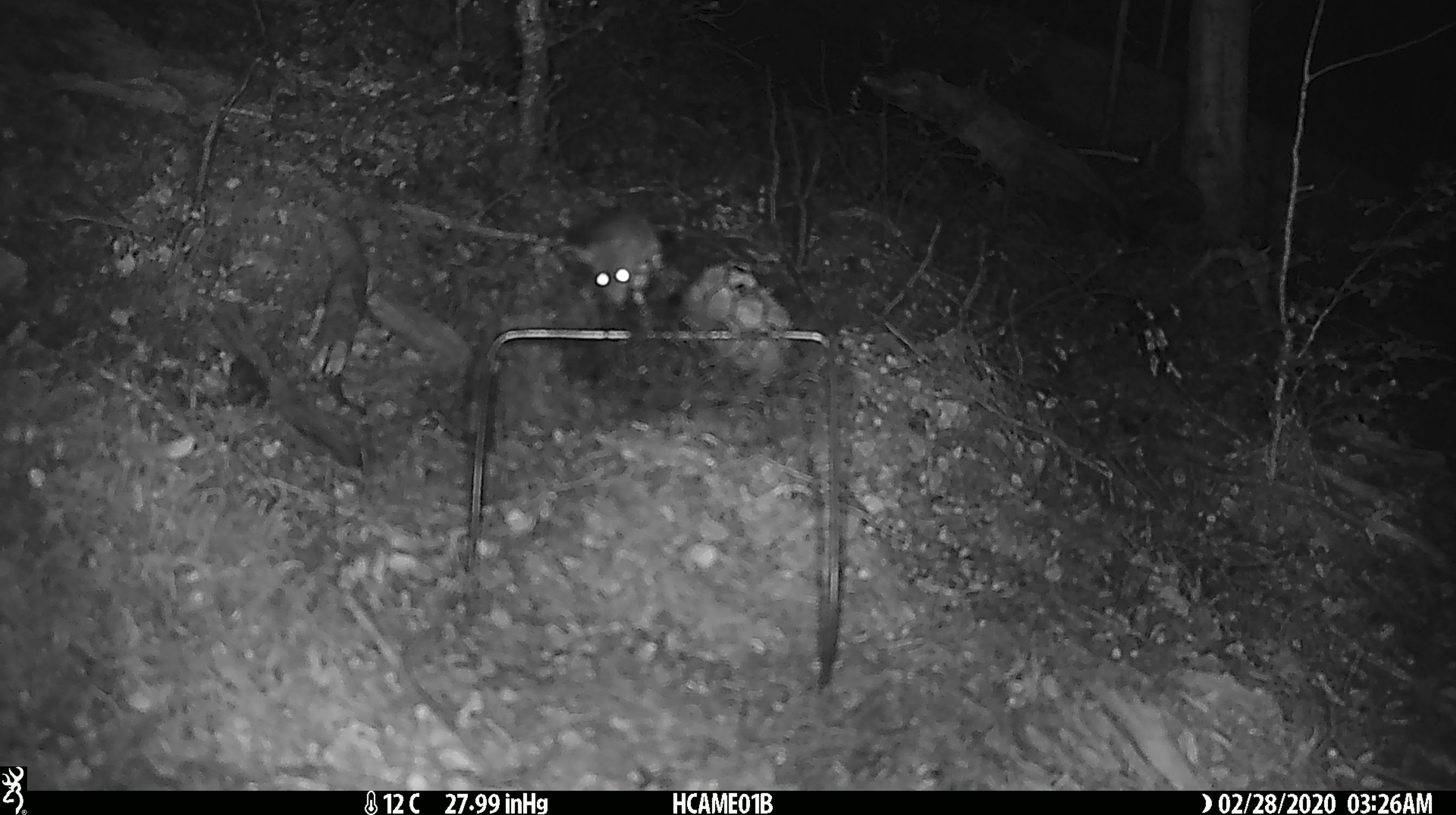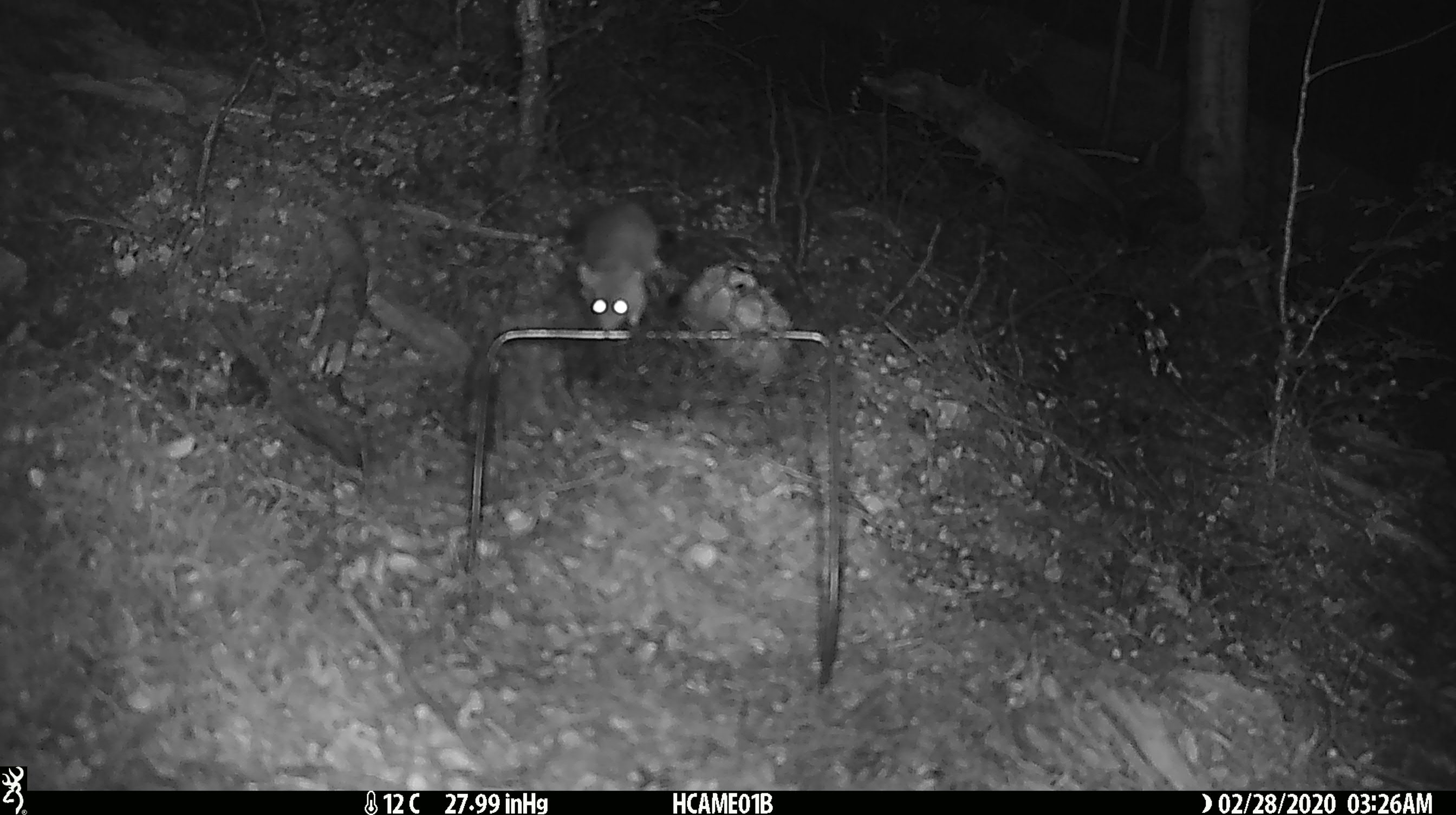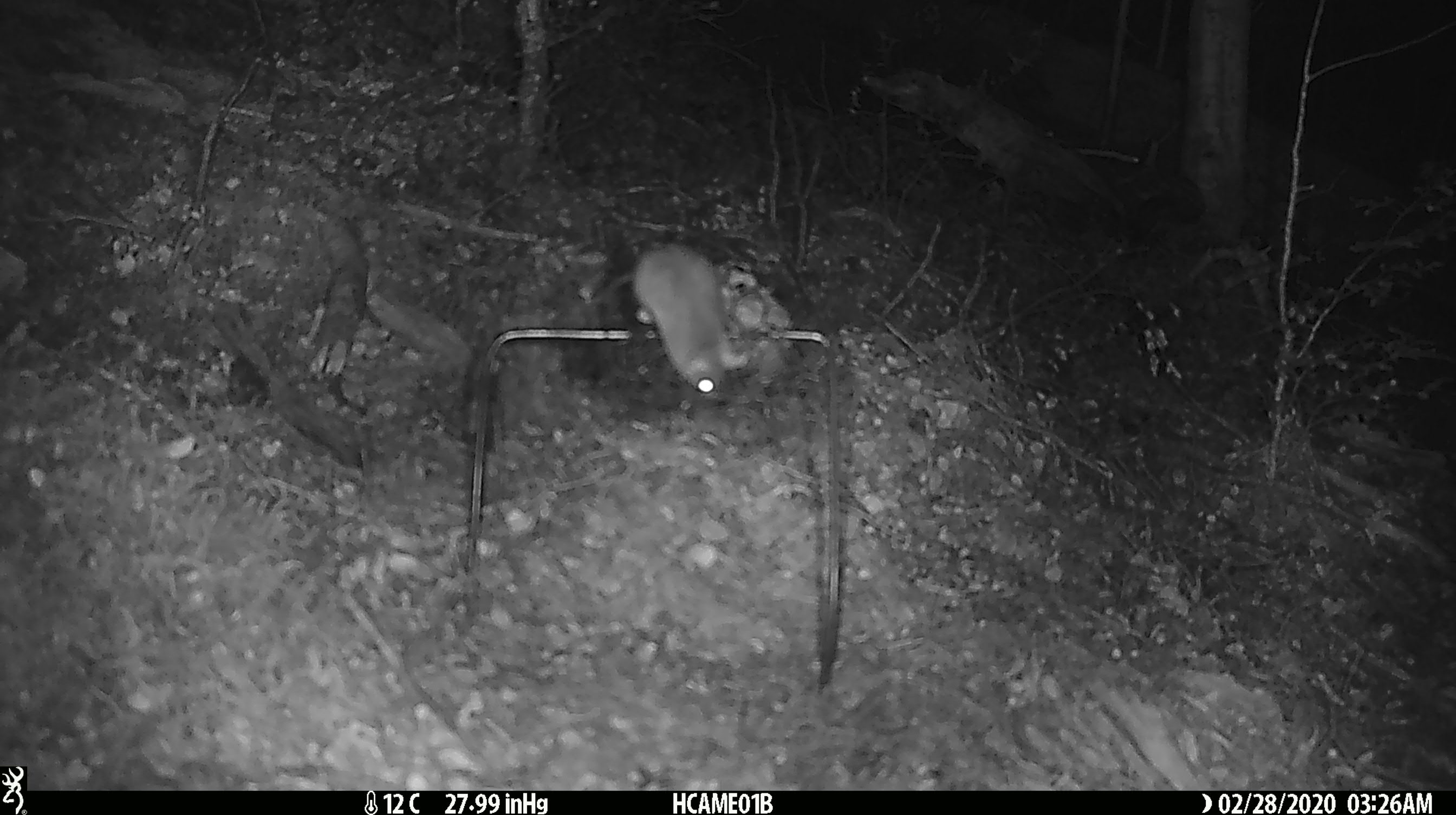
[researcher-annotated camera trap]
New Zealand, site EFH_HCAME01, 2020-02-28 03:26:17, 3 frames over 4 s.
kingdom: Animalia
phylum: Chordata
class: Mammalia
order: Rodentia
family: Muridae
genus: Mus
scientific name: Mus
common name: mouse